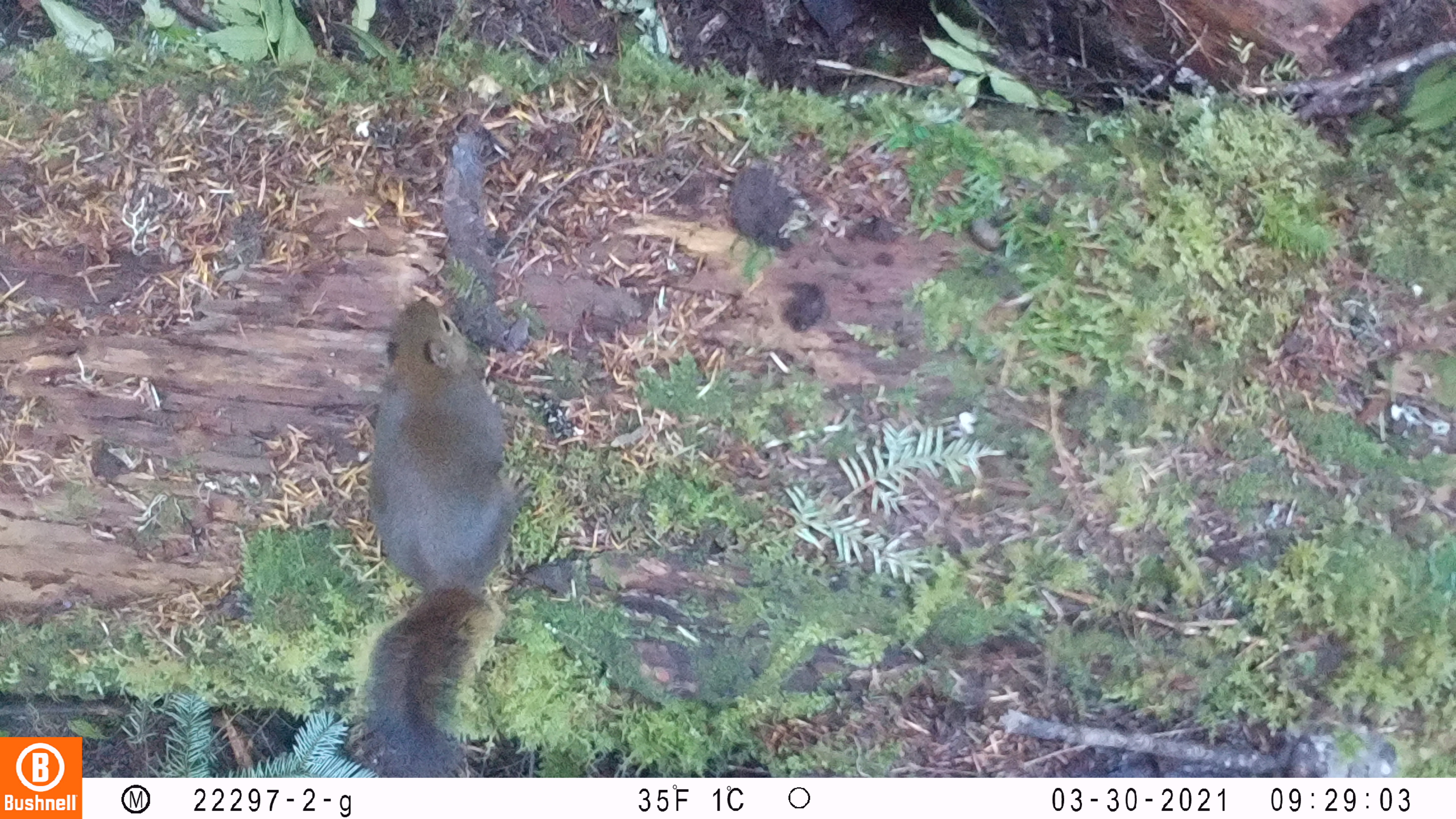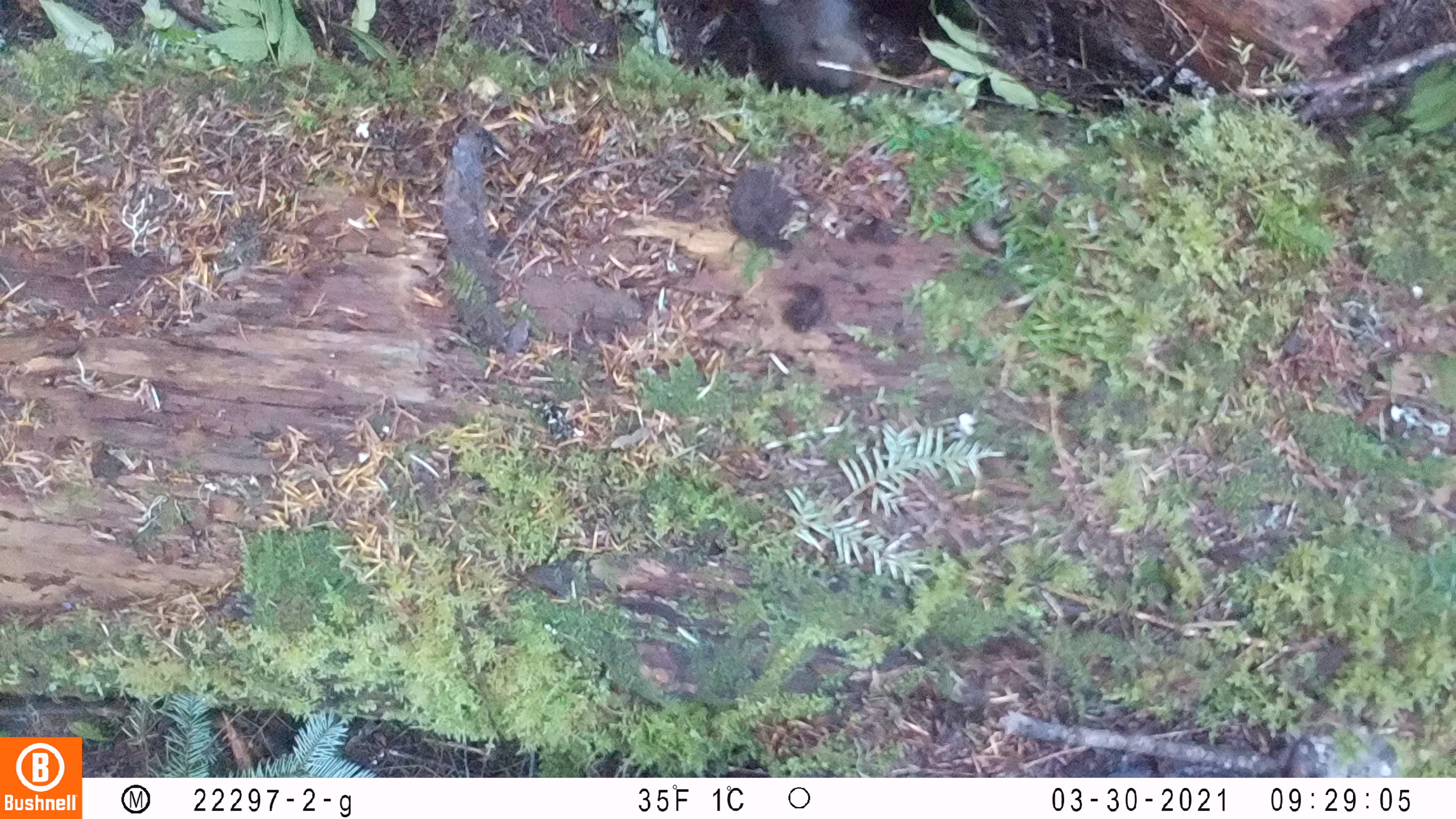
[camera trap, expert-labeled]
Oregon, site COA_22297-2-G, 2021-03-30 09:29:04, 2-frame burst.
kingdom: Animalia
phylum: Chordata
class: Mammalia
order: Rodentia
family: Sciuridae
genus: Tamiasciurus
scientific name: Tamiasciurus douglasii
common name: douglas squirrel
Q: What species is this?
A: Douglas squirrel (Tamiasciurus douglasii).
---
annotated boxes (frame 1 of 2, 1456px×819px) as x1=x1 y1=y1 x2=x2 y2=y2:
douglas squirrel: x1=350 y1=266 x2=552 y2=776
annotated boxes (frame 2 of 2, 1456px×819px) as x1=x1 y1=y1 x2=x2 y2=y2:
douglas squirrel: x1=728 y1=0 x2=922 y2=126